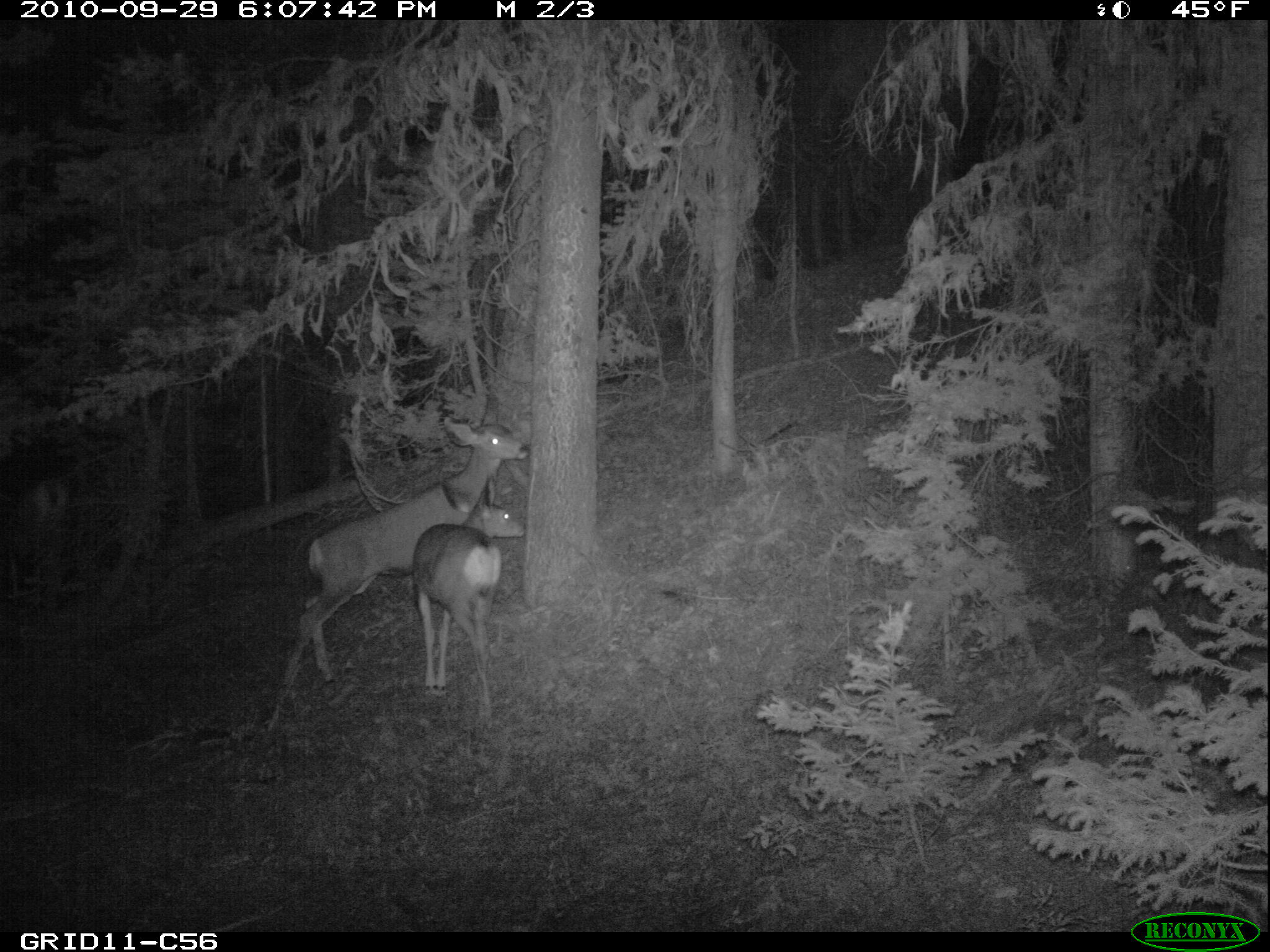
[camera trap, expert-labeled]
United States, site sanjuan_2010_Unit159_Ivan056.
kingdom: Animalia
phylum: Chordata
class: Mammalia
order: Artiodactyla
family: Cervidae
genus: Odocoileus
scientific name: Odocoileus hemionus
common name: mule deer